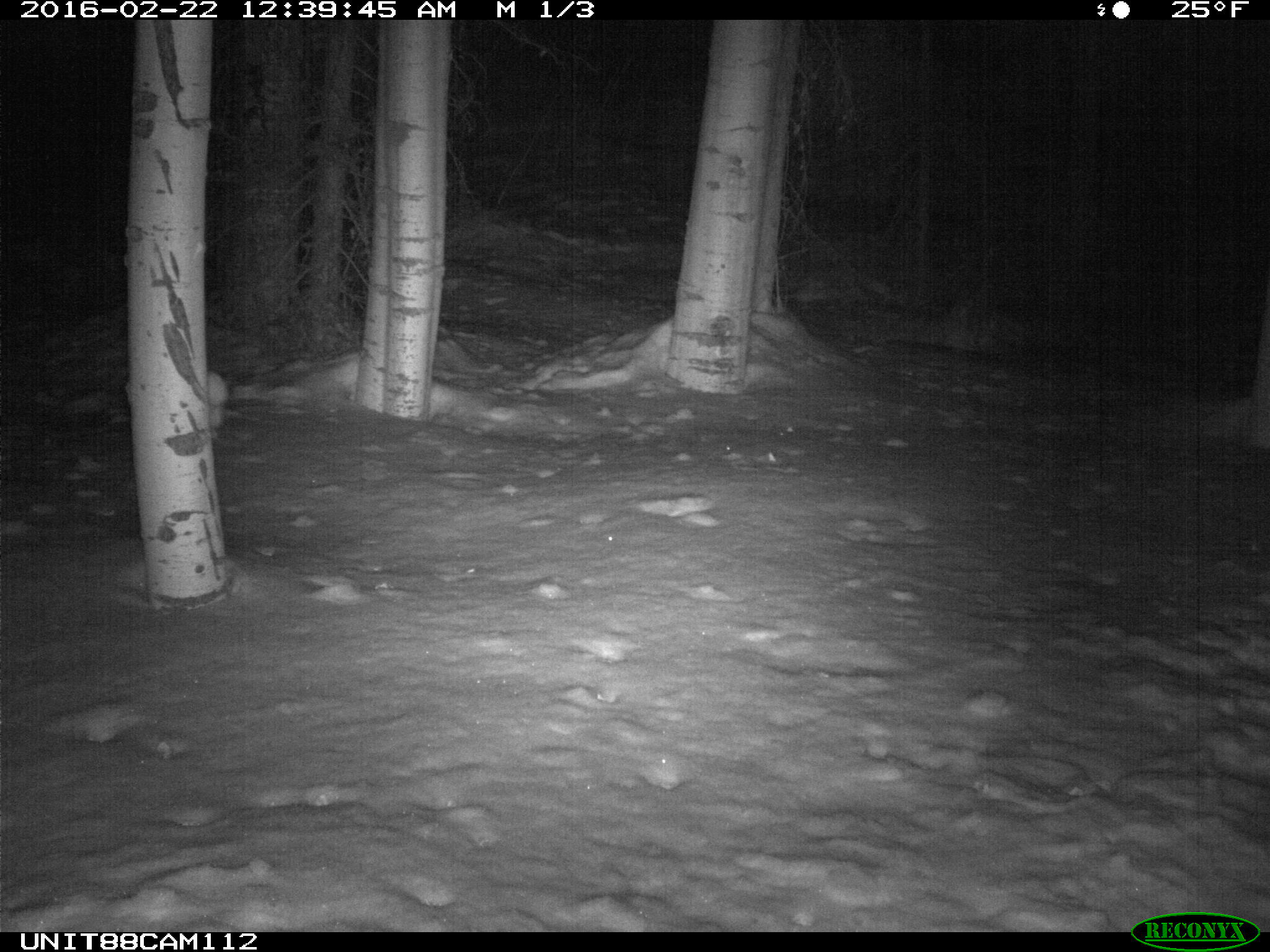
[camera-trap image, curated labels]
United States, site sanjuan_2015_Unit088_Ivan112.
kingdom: Animalia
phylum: Chordata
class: Mammalia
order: Lagomorpha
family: Leporidae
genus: Lepus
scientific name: Lepus americanus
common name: snowshoe hare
Lepus americanus (snowshoe hare).